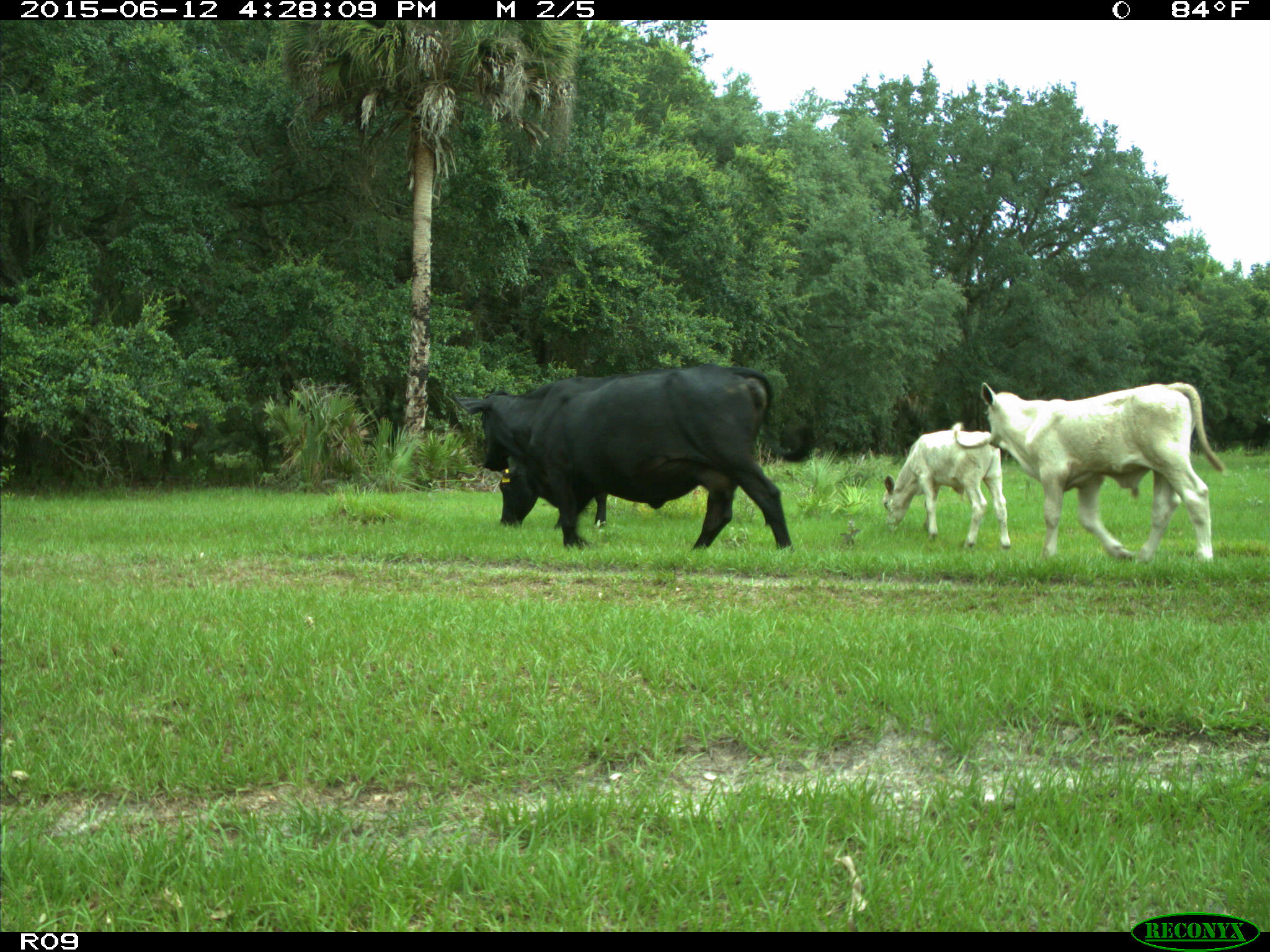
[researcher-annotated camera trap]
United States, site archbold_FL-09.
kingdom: Animalia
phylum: Chordata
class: Mammalia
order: Artiodactyla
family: Bovidae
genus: Bos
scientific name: Bos taurus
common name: domestic cow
Bos taurus (domestic cow).